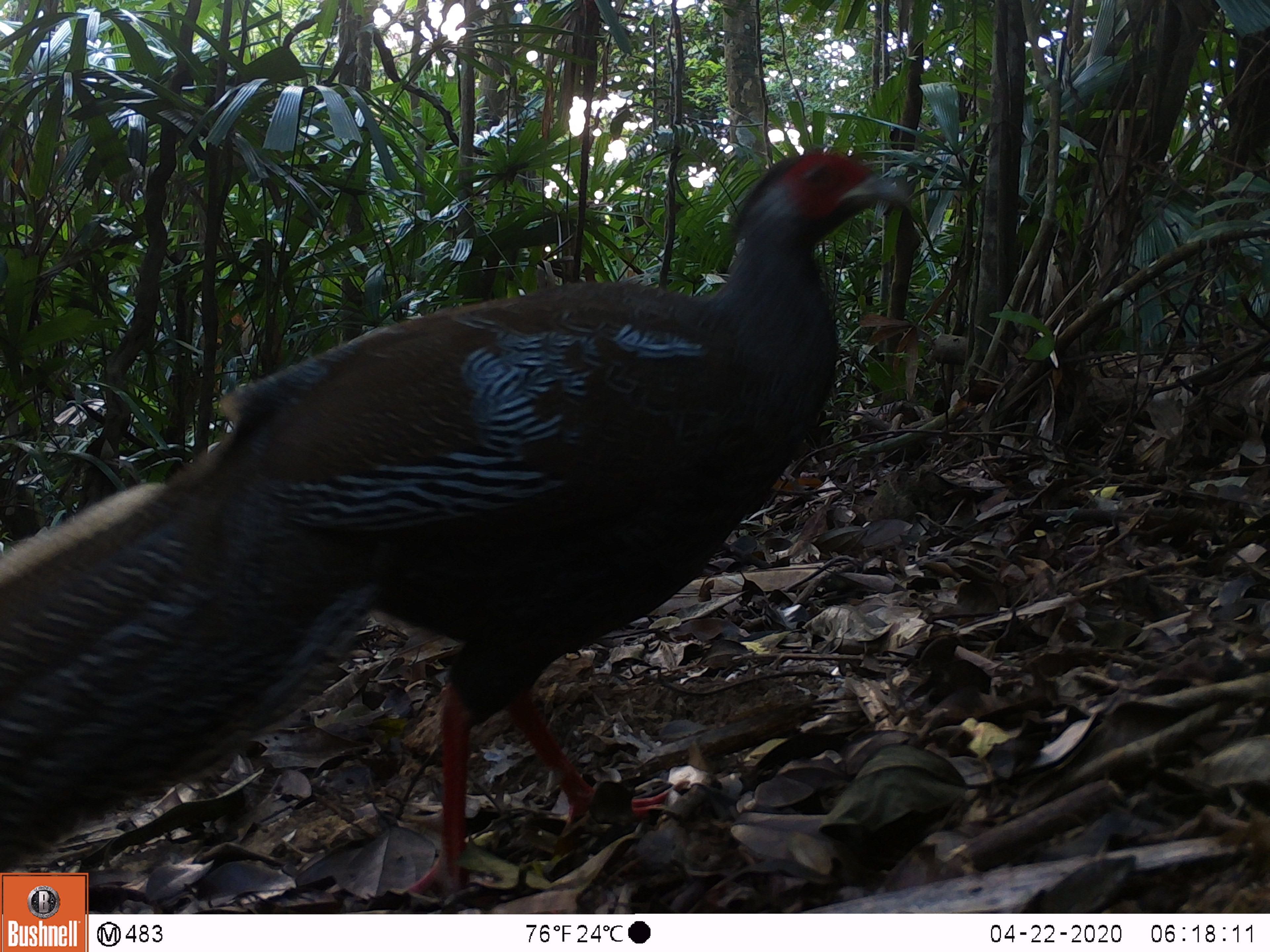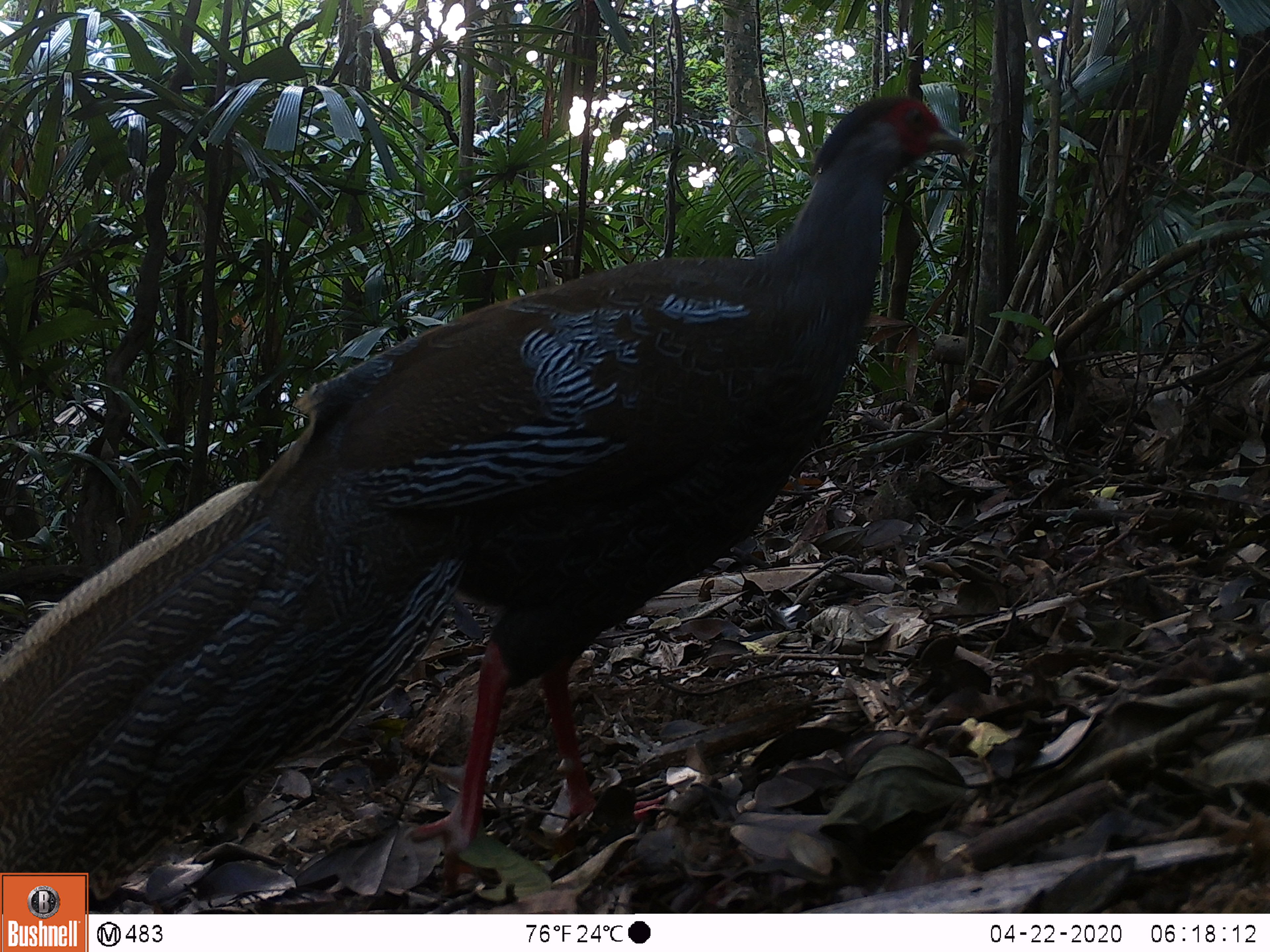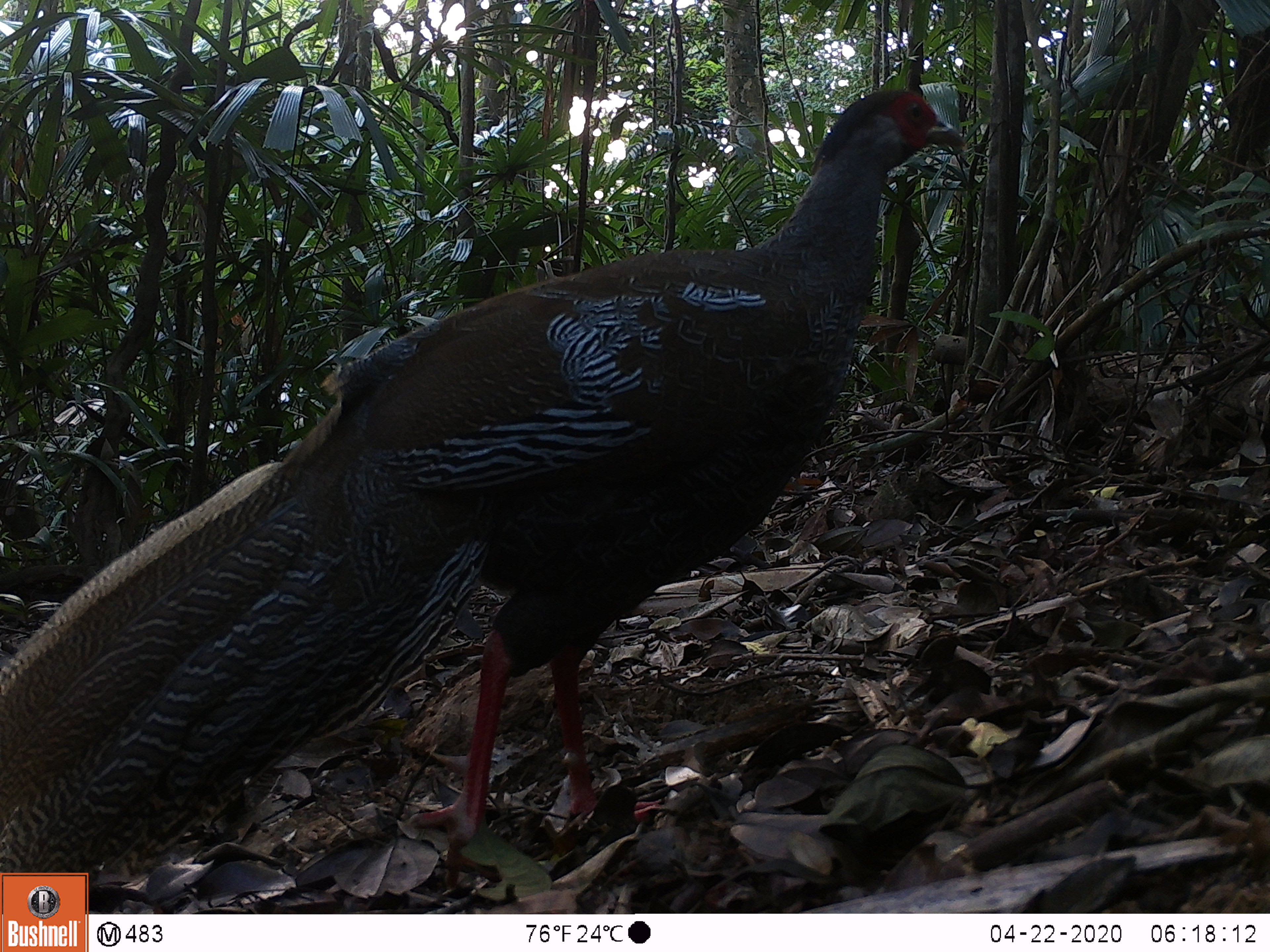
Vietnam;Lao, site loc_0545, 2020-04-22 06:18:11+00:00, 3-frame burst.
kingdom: Animalia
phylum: Chordata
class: Aves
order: Galliformes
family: Phasianidae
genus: Lophura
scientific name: Lophura nycthemera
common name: silver pheasant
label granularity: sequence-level